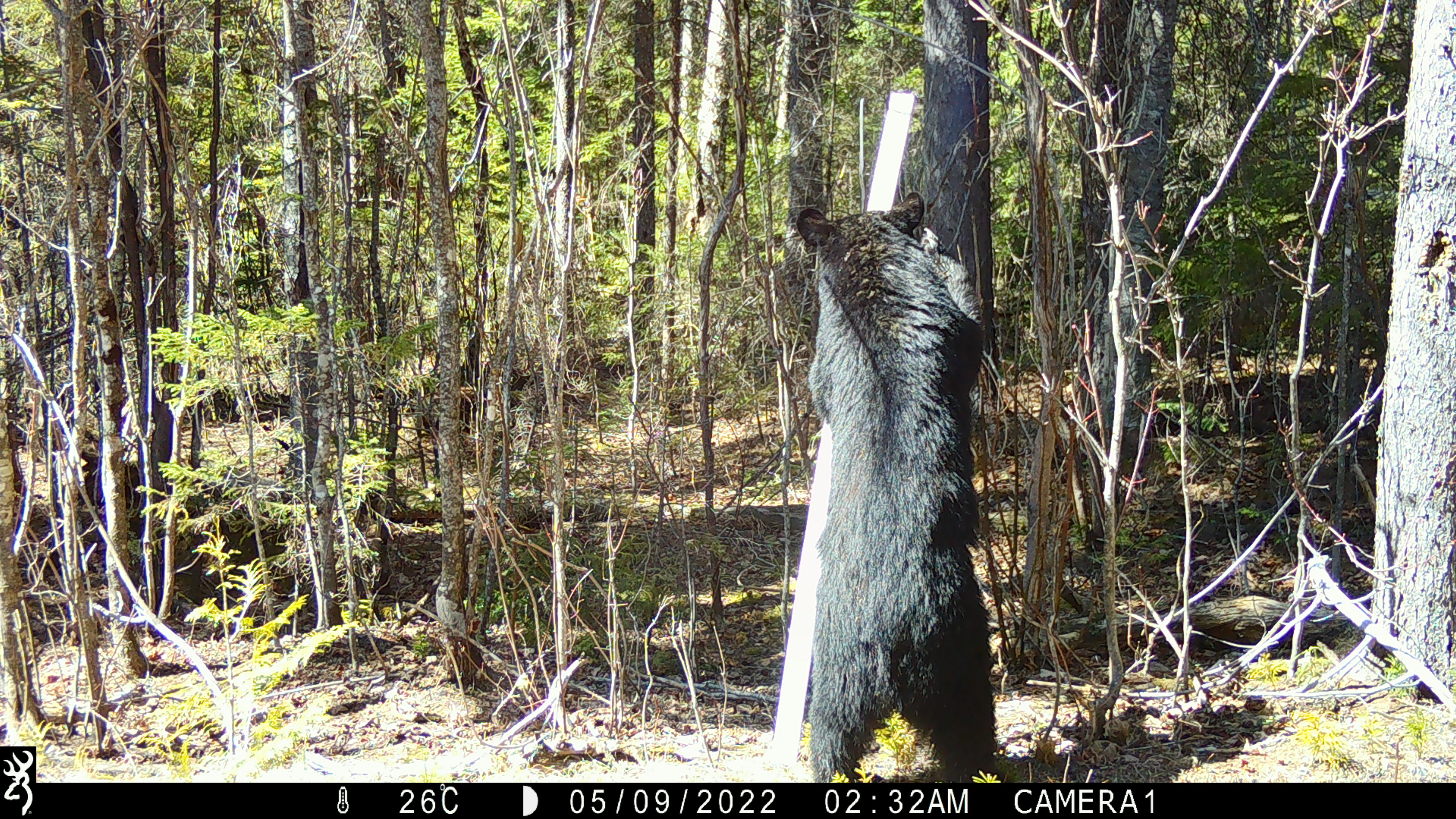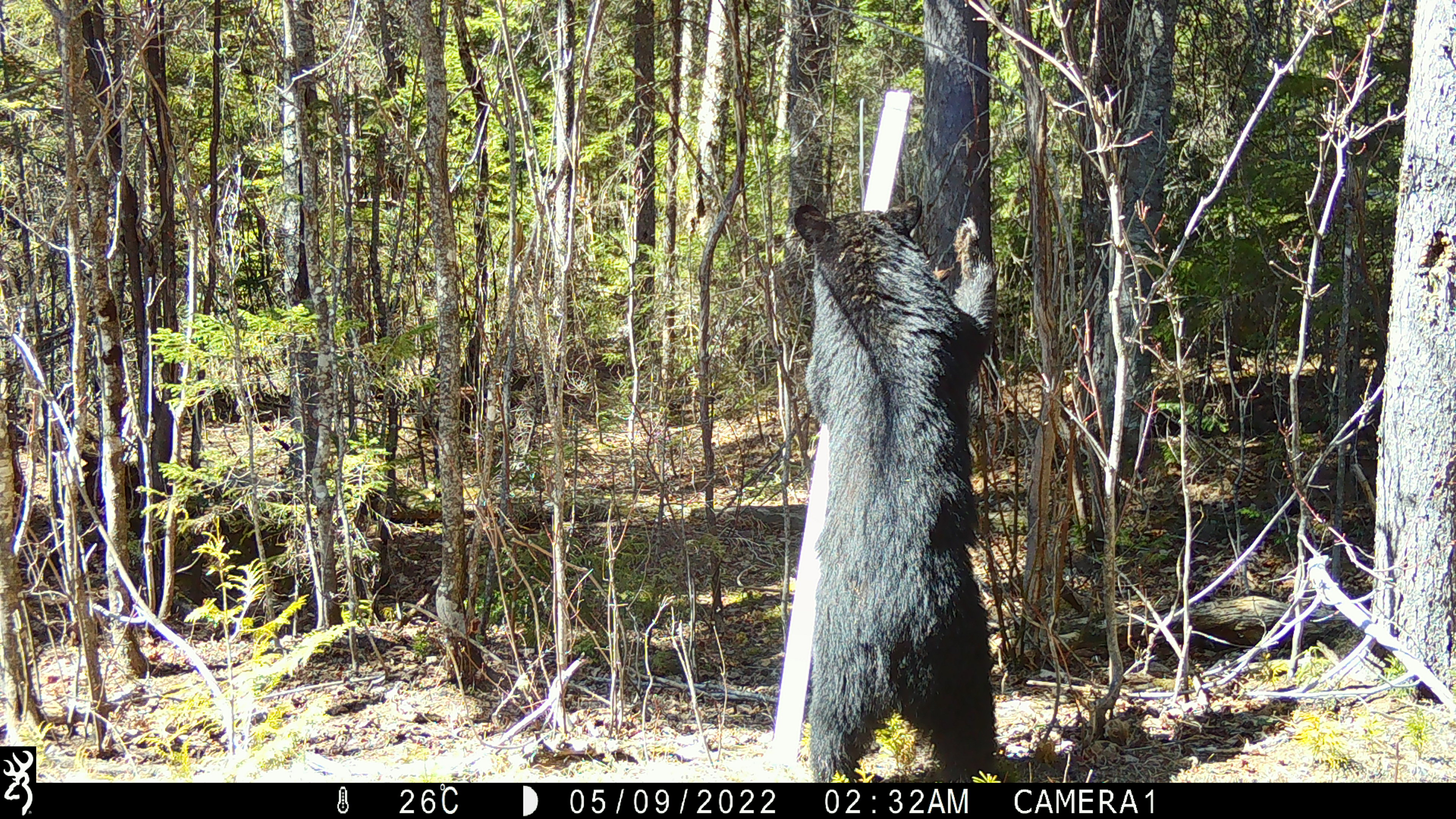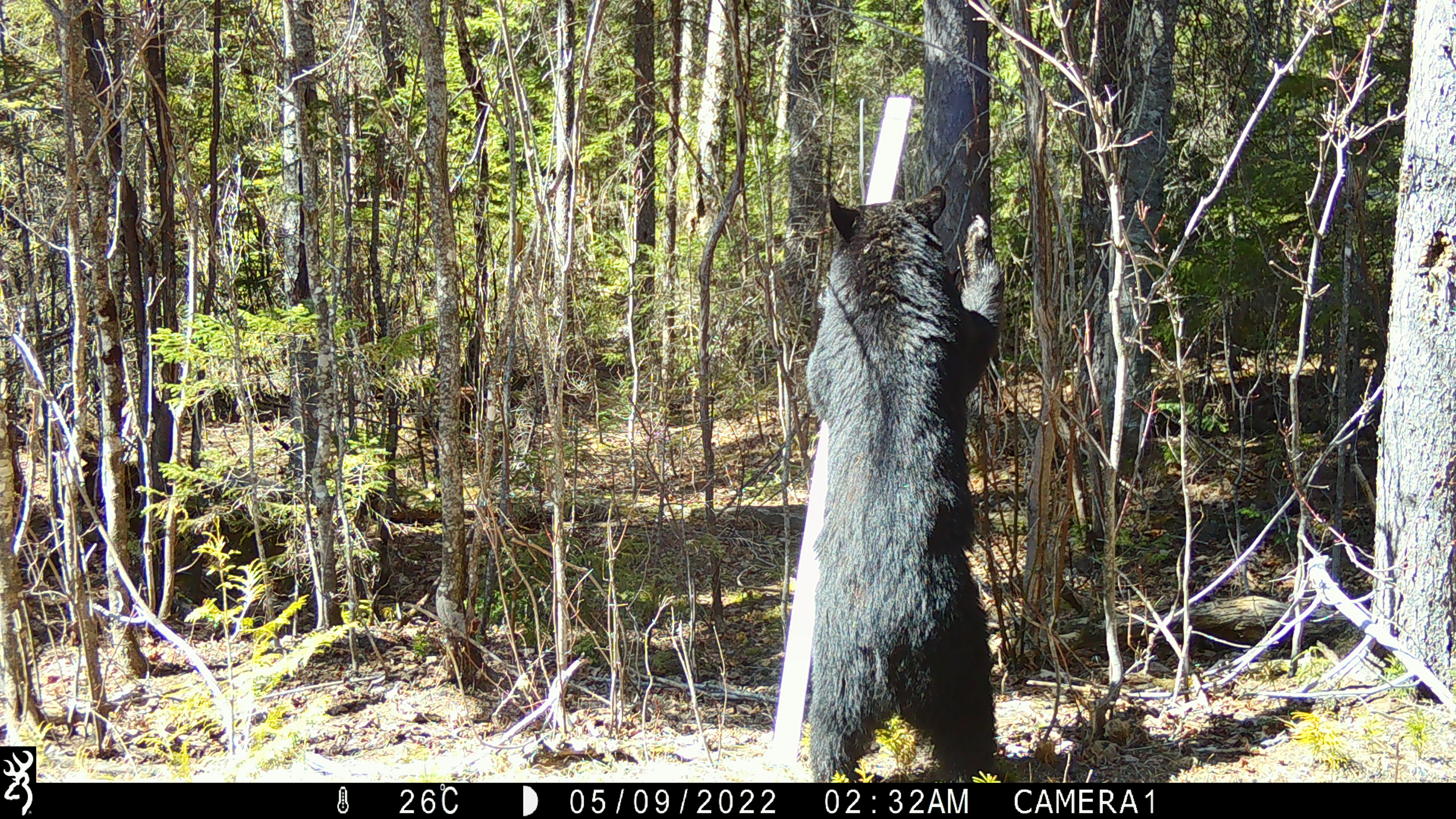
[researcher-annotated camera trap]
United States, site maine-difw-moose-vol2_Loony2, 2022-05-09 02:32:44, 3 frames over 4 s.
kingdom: Animalia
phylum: Chordata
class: Mammalia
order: Carnivora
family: Ursidae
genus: Ursus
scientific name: Ursus americanus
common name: black bear